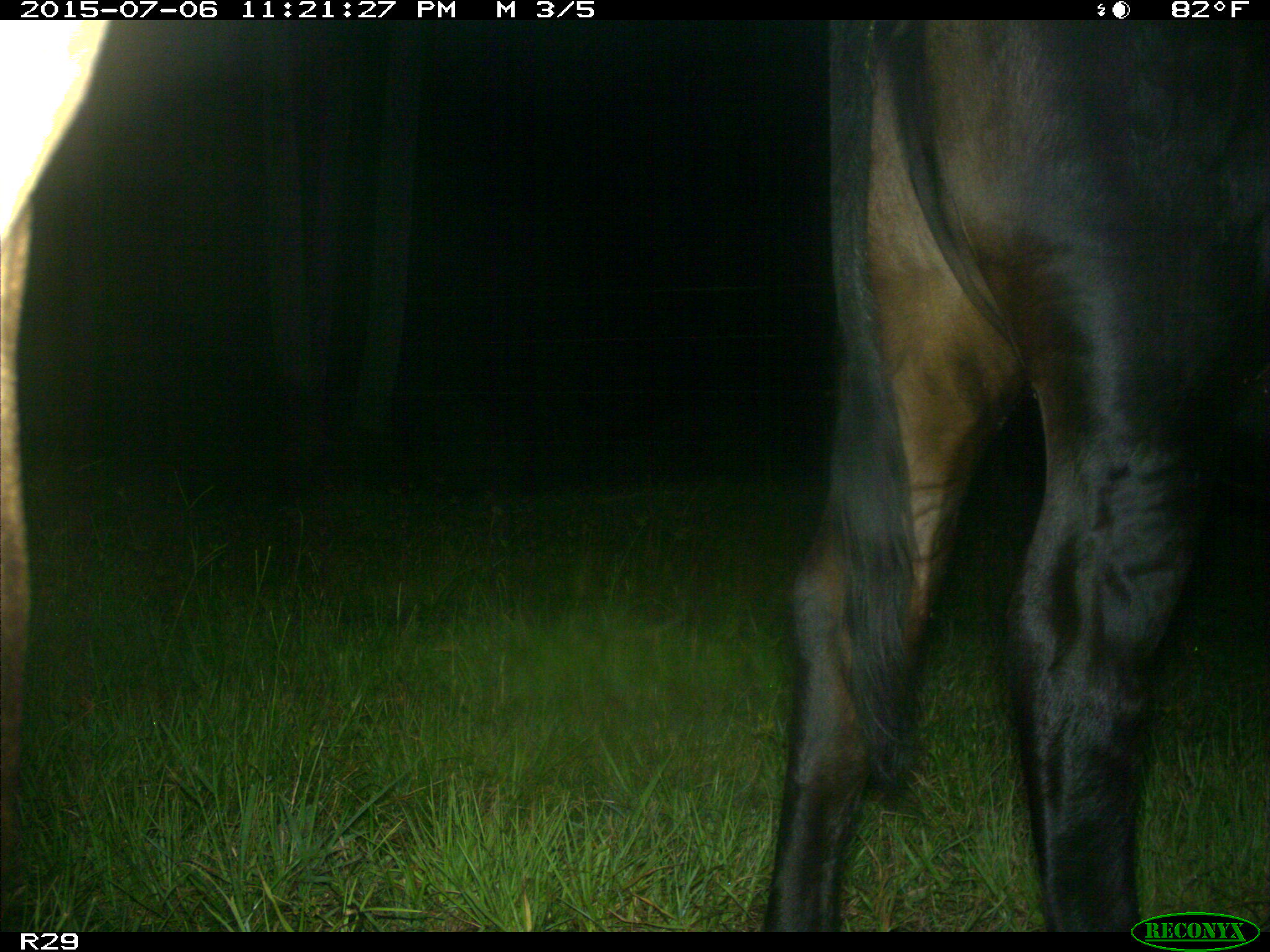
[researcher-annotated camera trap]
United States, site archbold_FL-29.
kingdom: Animalia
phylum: Chordata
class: Mammalia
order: Artiodactyla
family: Bovidae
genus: Bos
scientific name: Bos taurus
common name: domestic cow